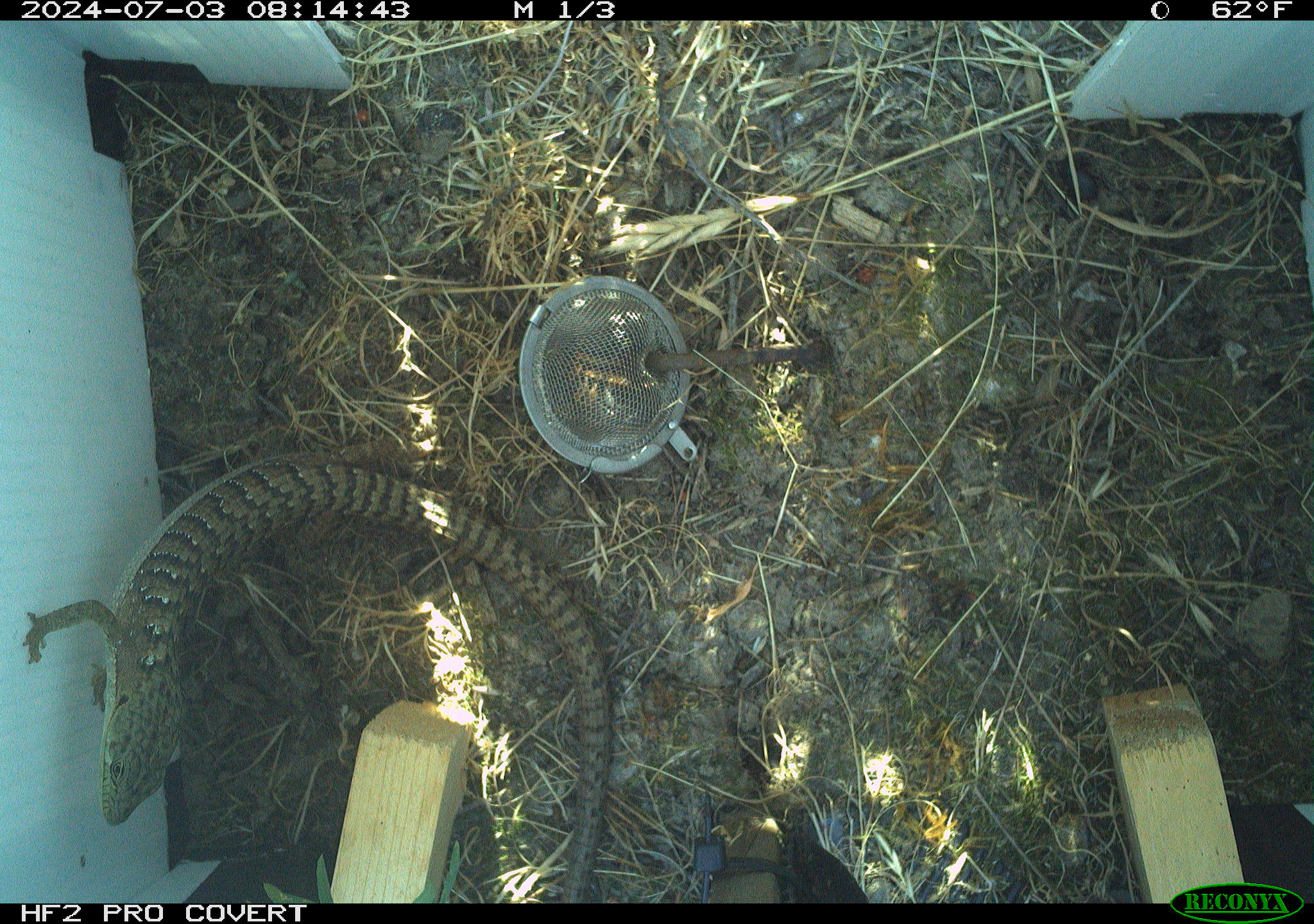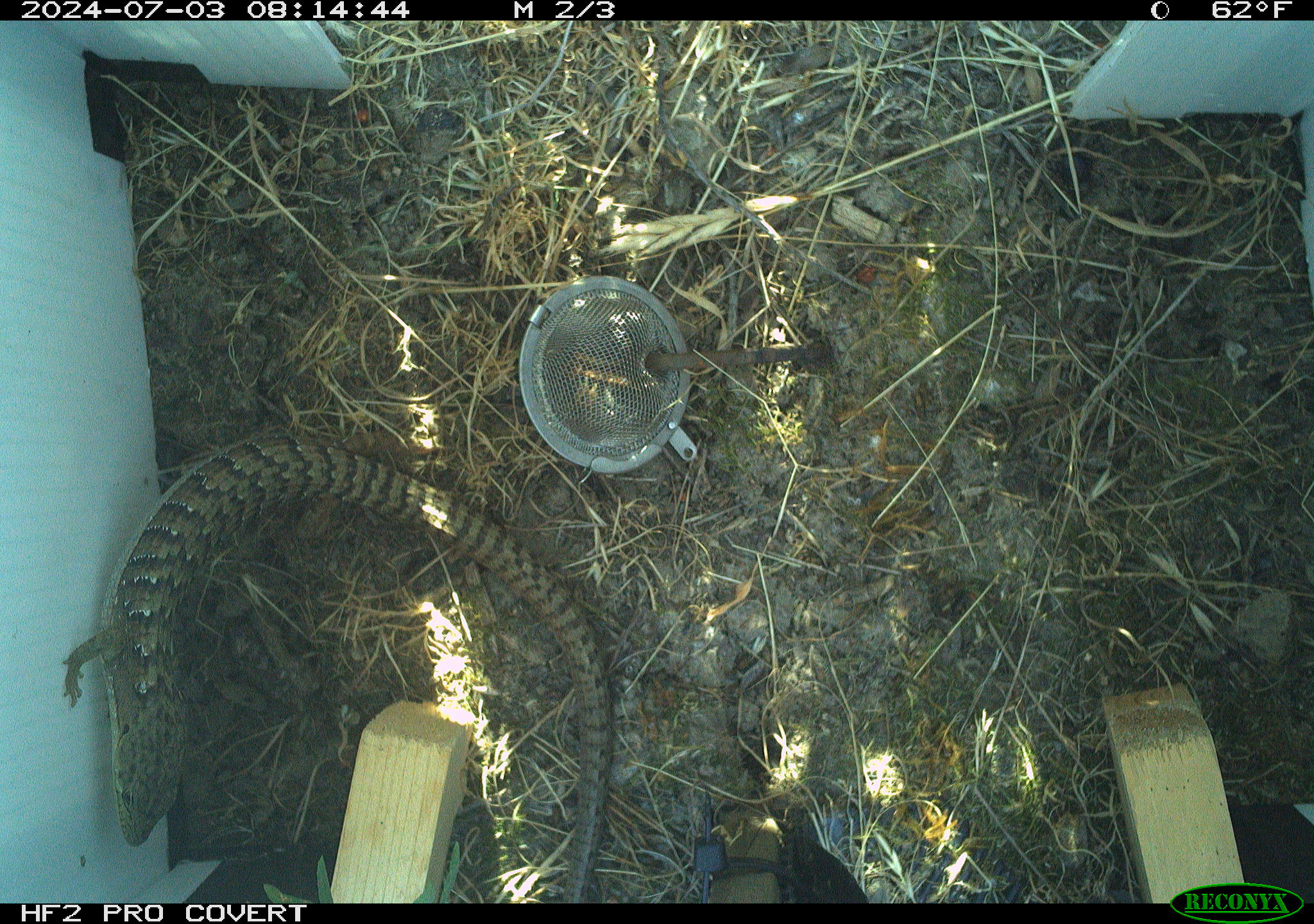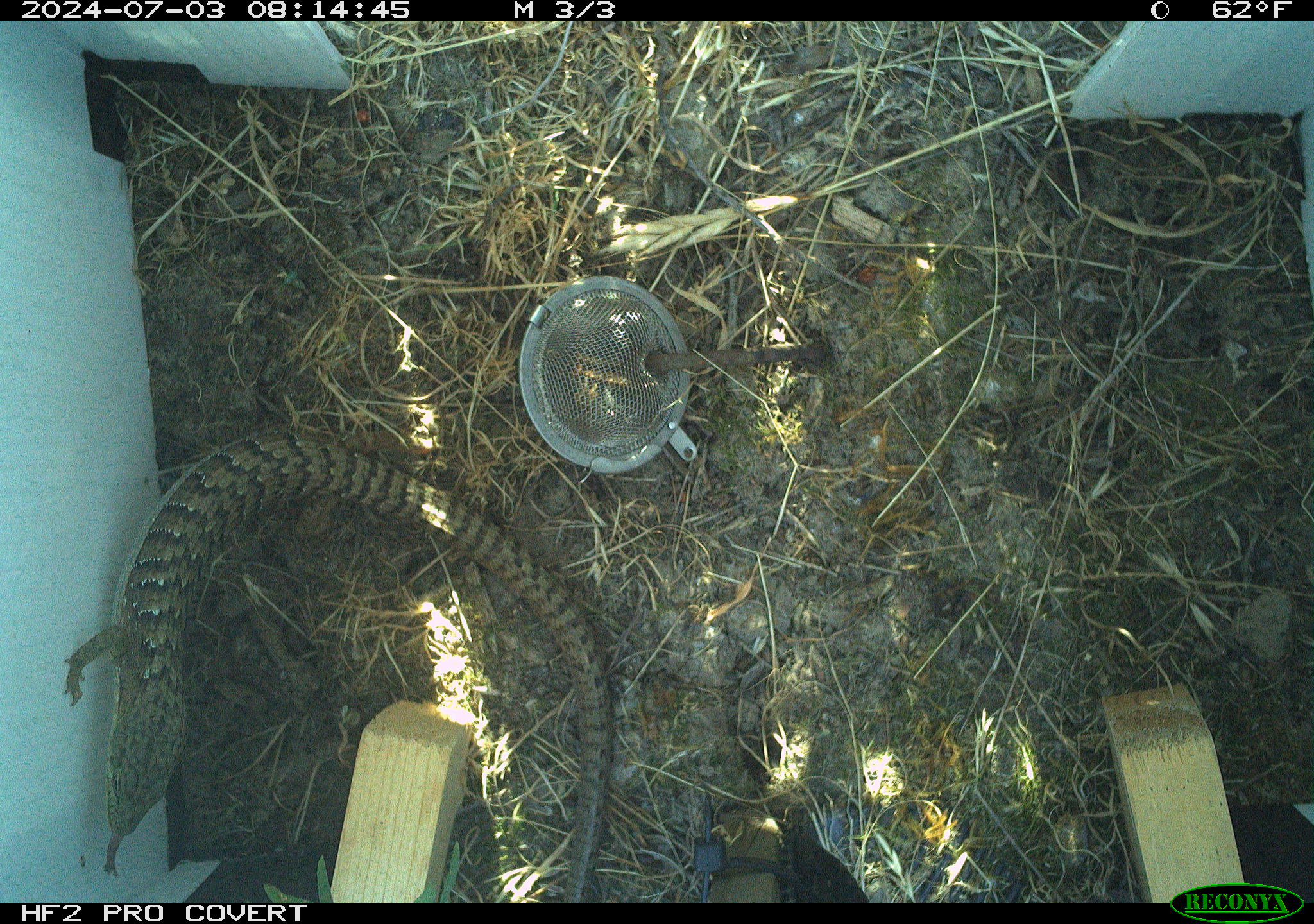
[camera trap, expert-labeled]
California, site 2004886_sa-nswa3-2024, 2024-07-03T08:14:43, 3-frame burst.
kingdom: Animalia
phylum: Chordata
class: Reptilia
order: Squamata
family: Anguidae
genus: Elgaria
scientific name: Elgaria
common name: alligator lizards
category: elgaria species